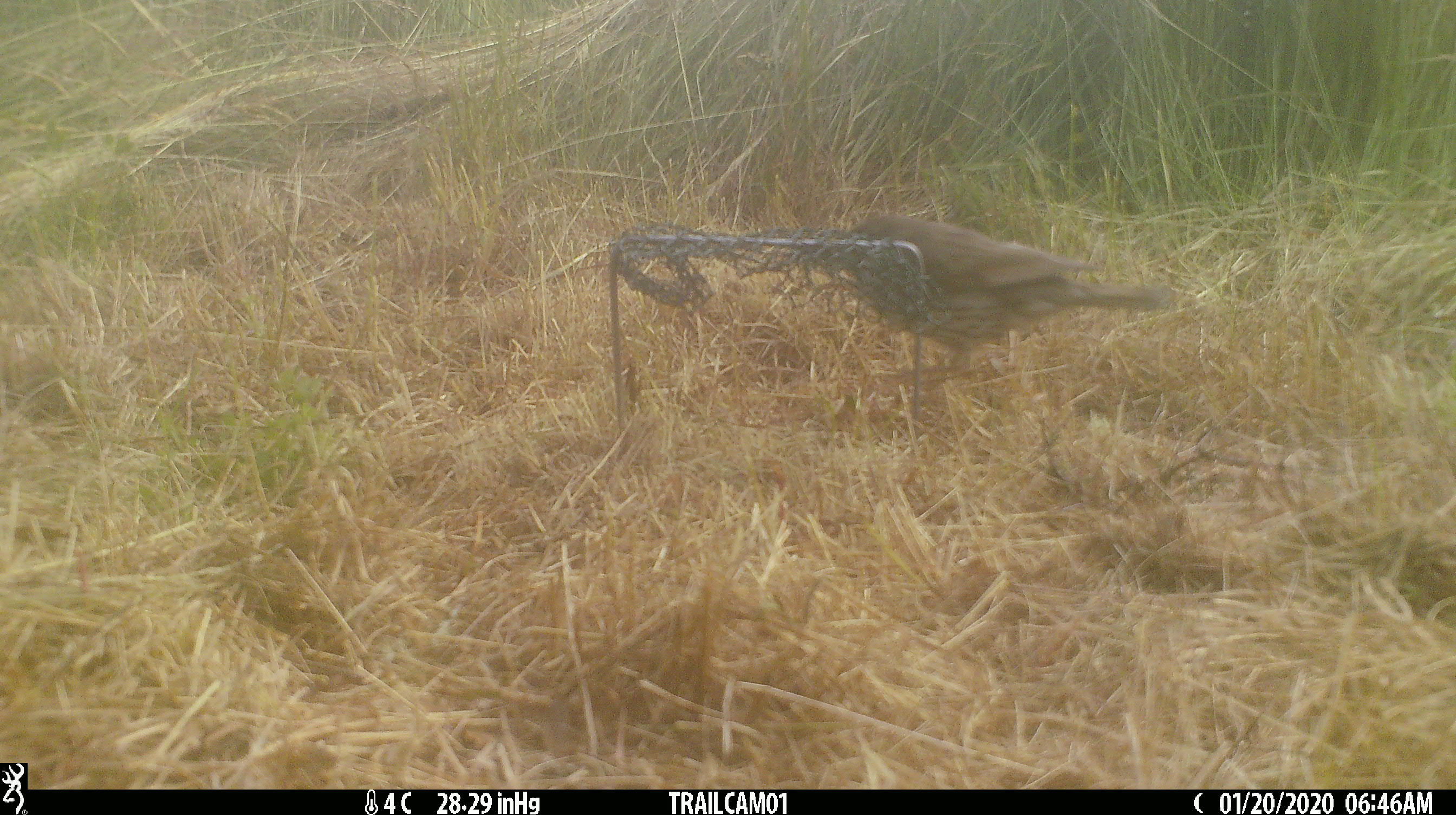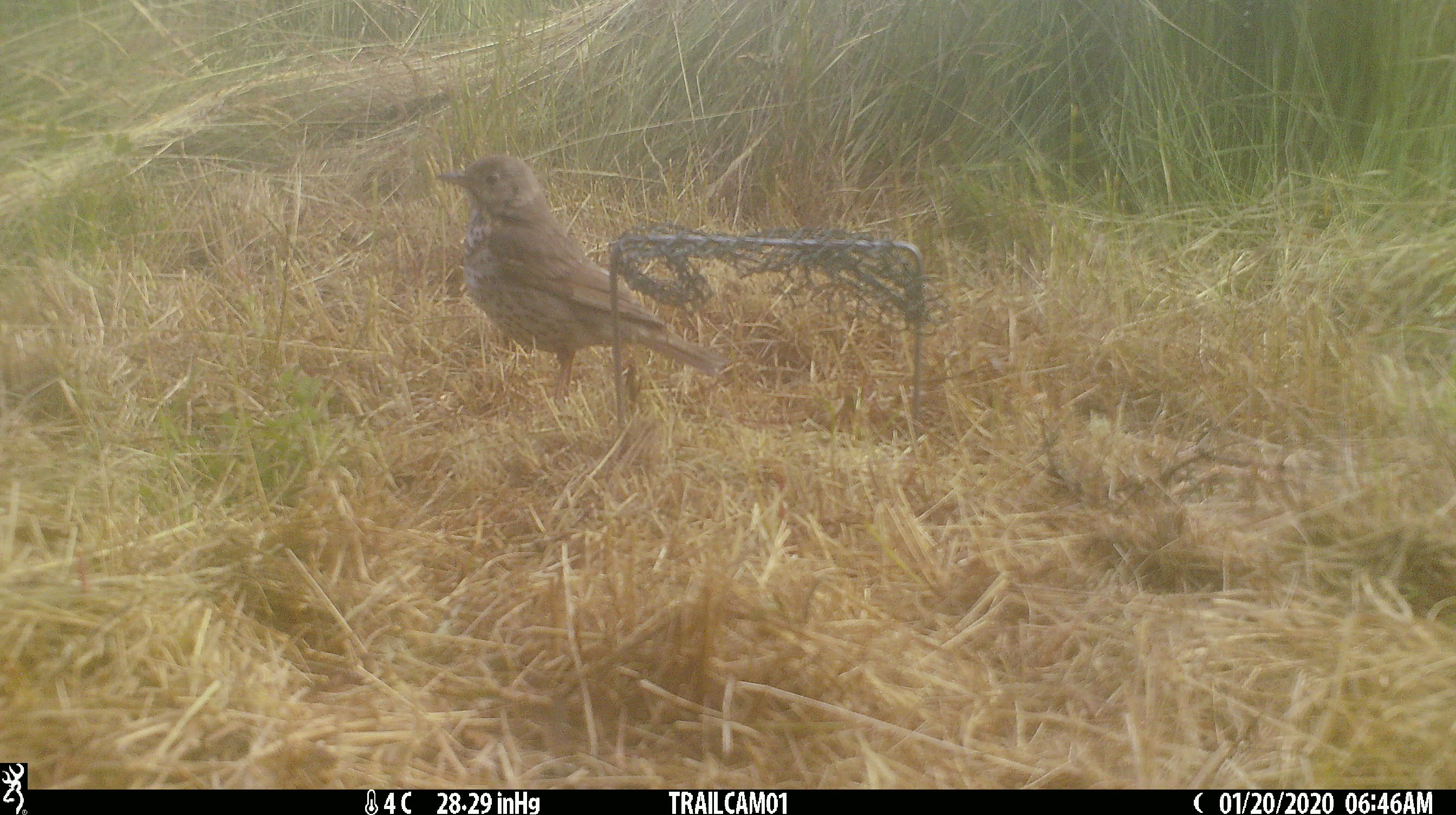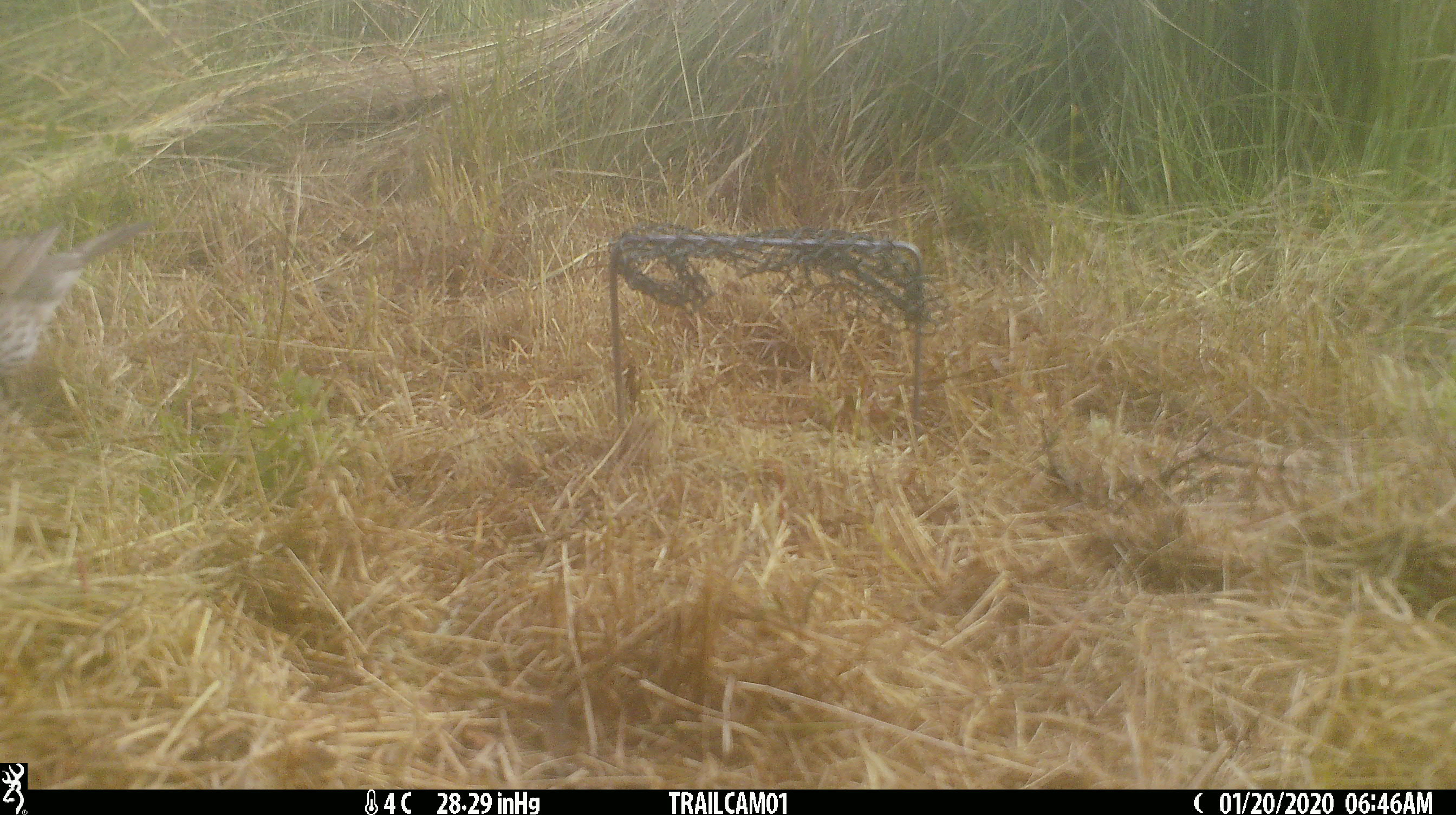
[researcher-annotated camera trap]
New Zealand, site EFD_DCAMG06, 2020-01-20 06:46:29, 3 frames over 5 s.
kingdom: Animalia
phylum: Chordata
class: Aves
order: Passeriformes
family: Turdidae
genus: Turdus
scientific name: Turdus philomelos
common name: song thrush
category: thrush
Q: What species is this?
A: Thrush (song thrush) (Turdus philomelos).